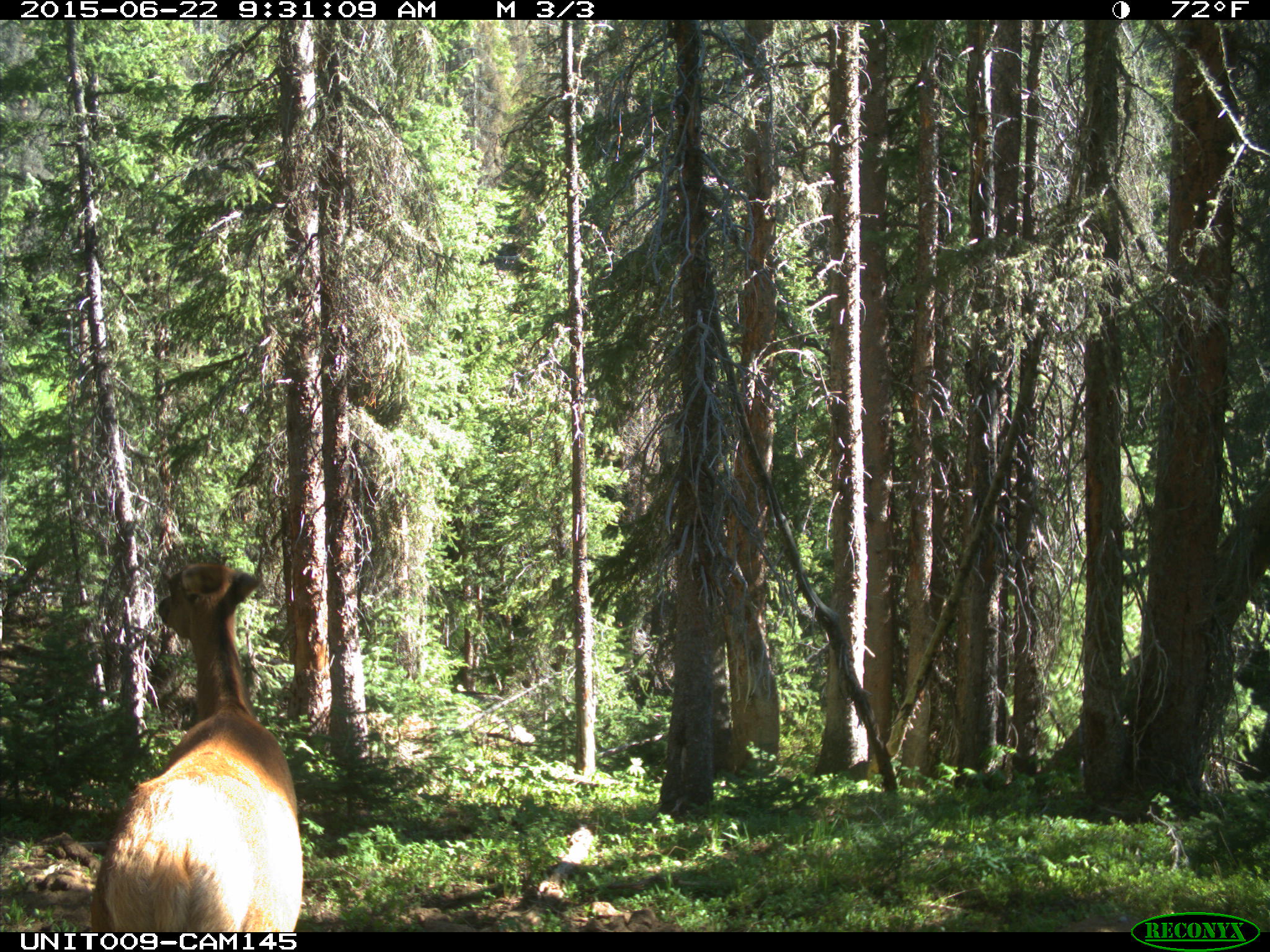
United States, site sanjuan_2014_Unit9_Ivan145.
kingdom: Animalia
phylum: Chordata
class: Mammalia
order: Artiodactyla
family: Cervidae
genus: Cervus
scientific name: Cervus elaphus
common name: red deer